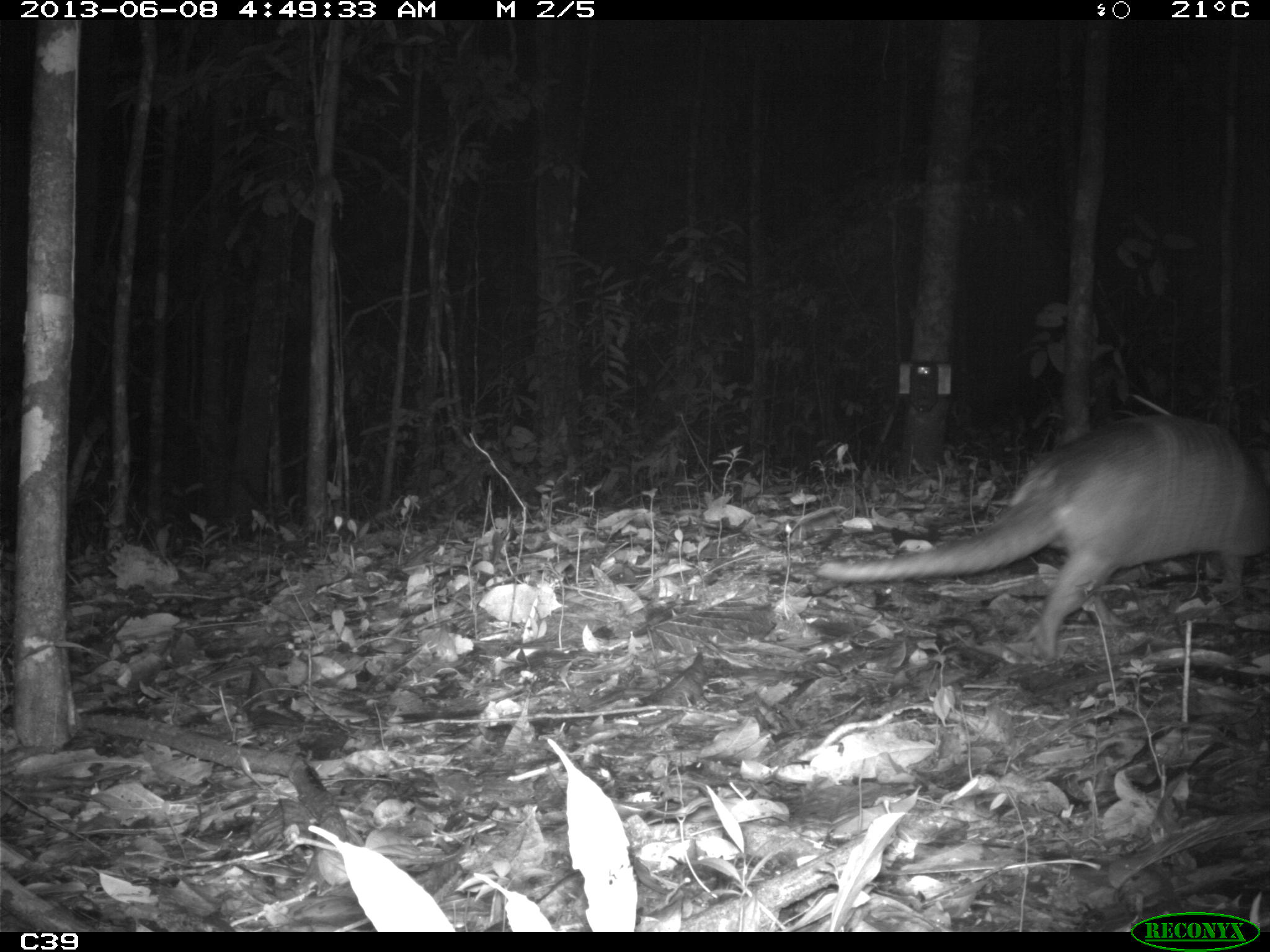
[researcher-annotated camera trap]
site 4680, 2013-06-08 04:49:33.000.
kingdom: Animalia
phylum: Chordata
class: Mammalia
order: Cingulata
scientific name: Cingulata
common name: armadillo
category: unknown armadillo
Unknown armadillo (armadillo) (Cingulata), count 1, age adult, sex female.